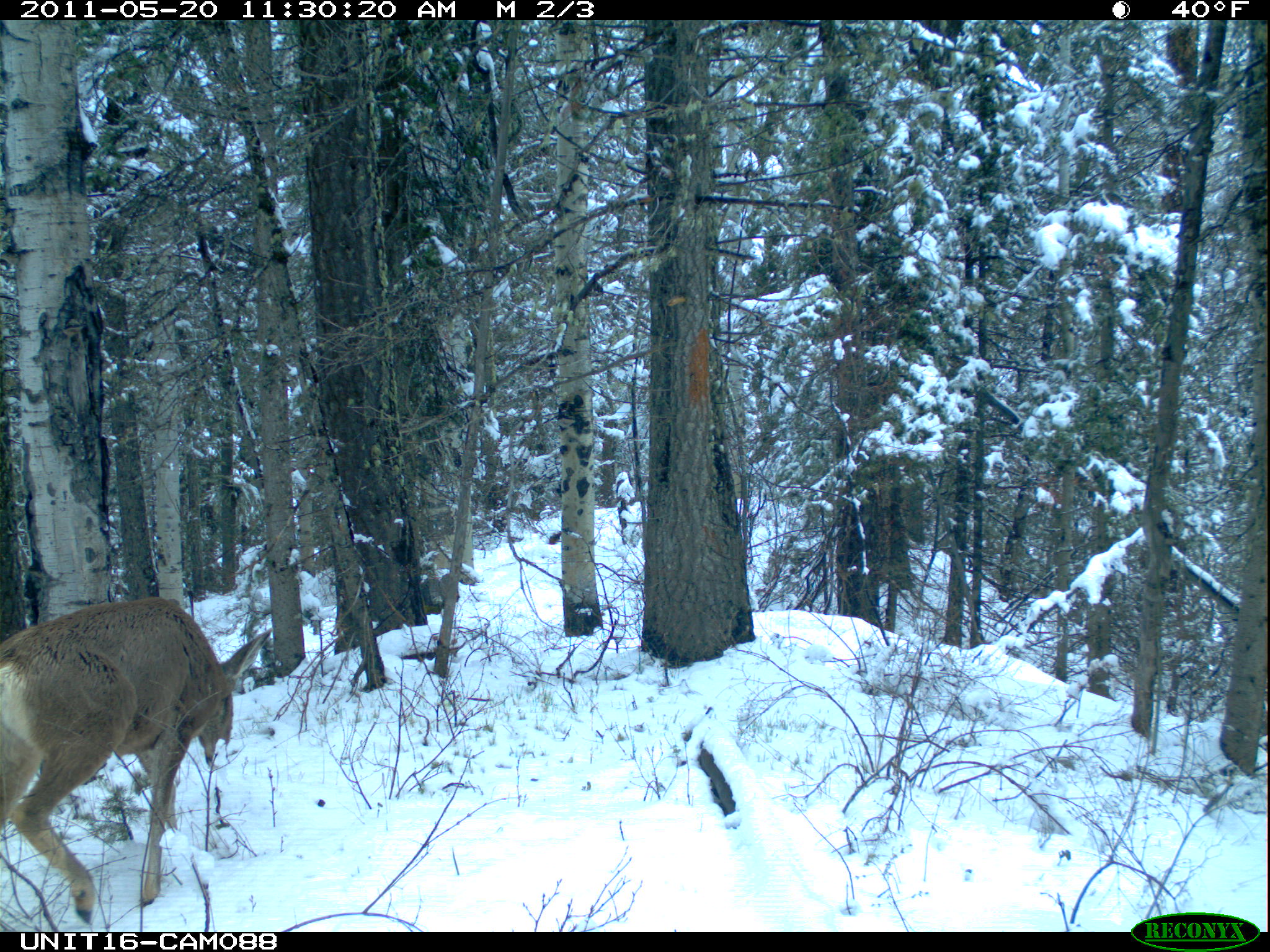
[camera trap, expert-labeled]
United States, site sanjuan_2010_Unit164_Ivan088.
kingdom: Animalia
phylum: Chordata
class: Mammalia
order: Artiodactyla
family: Cervidae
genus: Odocoileus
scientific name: Odocoileus hemionus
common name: mule deer